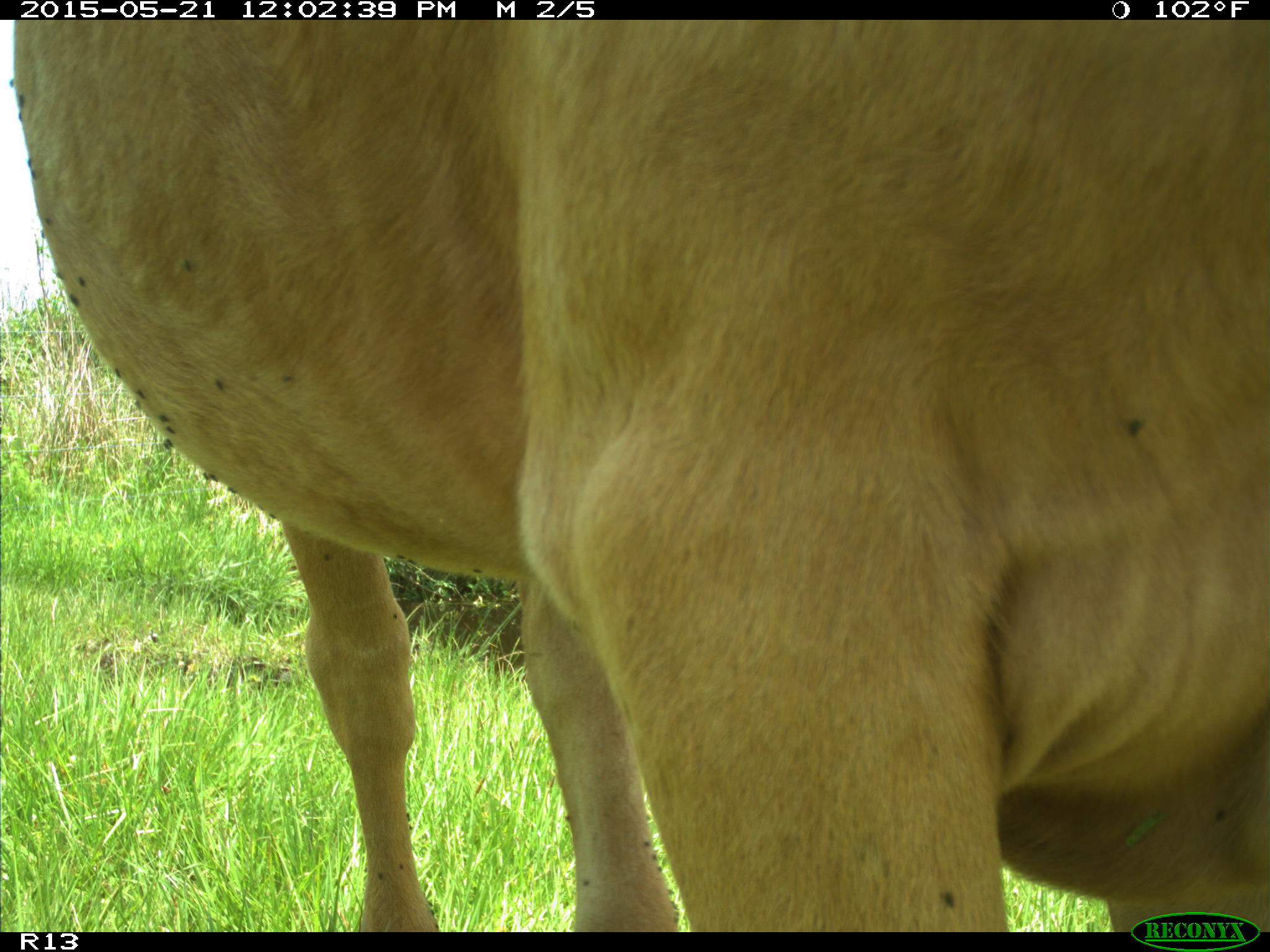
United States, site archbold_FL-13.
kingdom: Animalia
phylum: Chordata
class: Mammalia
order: Artiodactyla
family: Bovidae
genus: Bos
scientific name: Bos taurus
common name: domestic cow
Bos taurus (domestic cow).